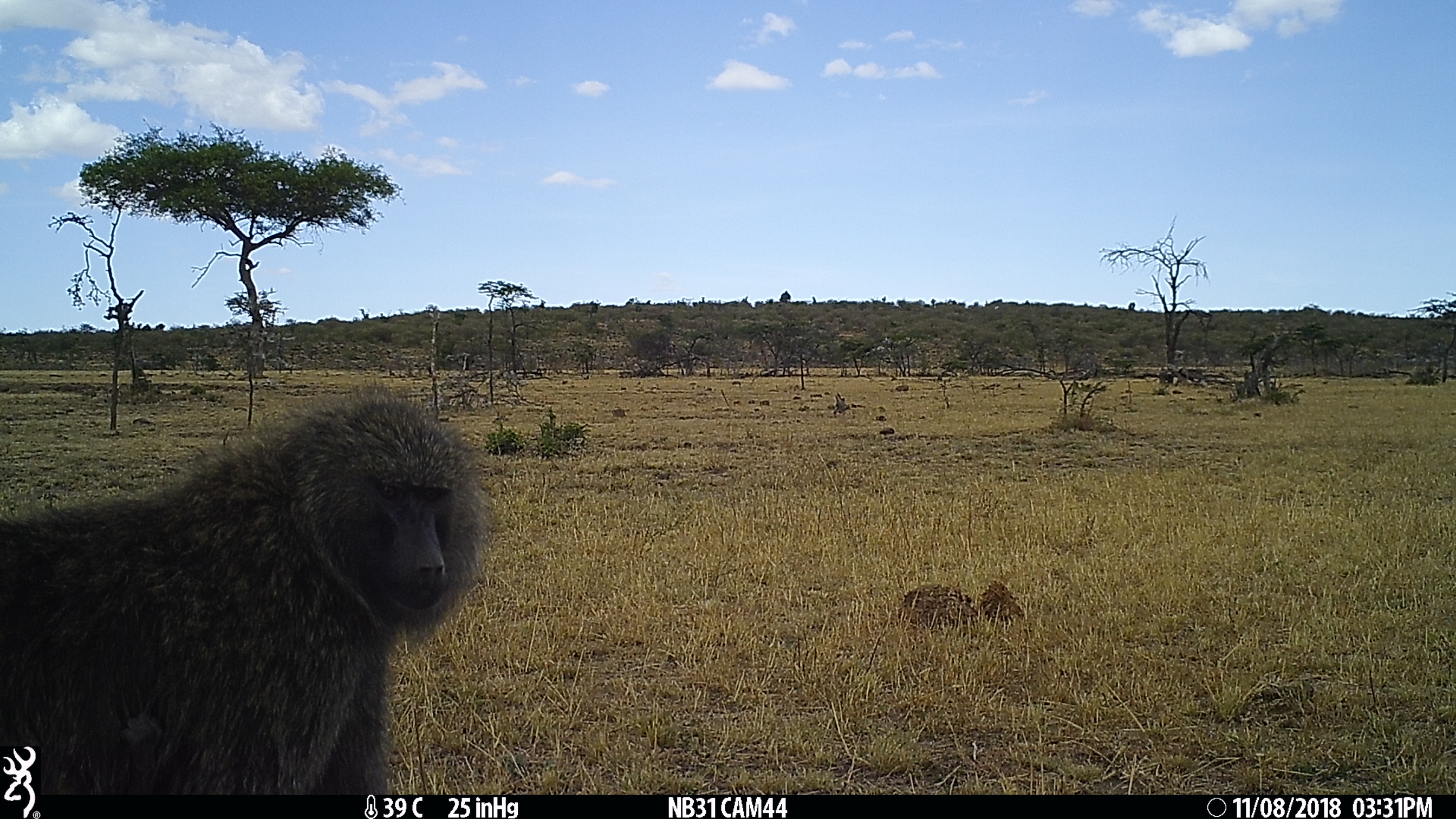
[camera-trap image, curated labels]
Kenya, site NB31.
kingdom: Animalia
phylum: Chordata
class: Mammalia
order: Primates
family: Cercopithecidae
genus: Papio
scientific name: Papio anubis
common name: olive baboon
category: baboon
Baboon (olive baboon) (Papio anubis).